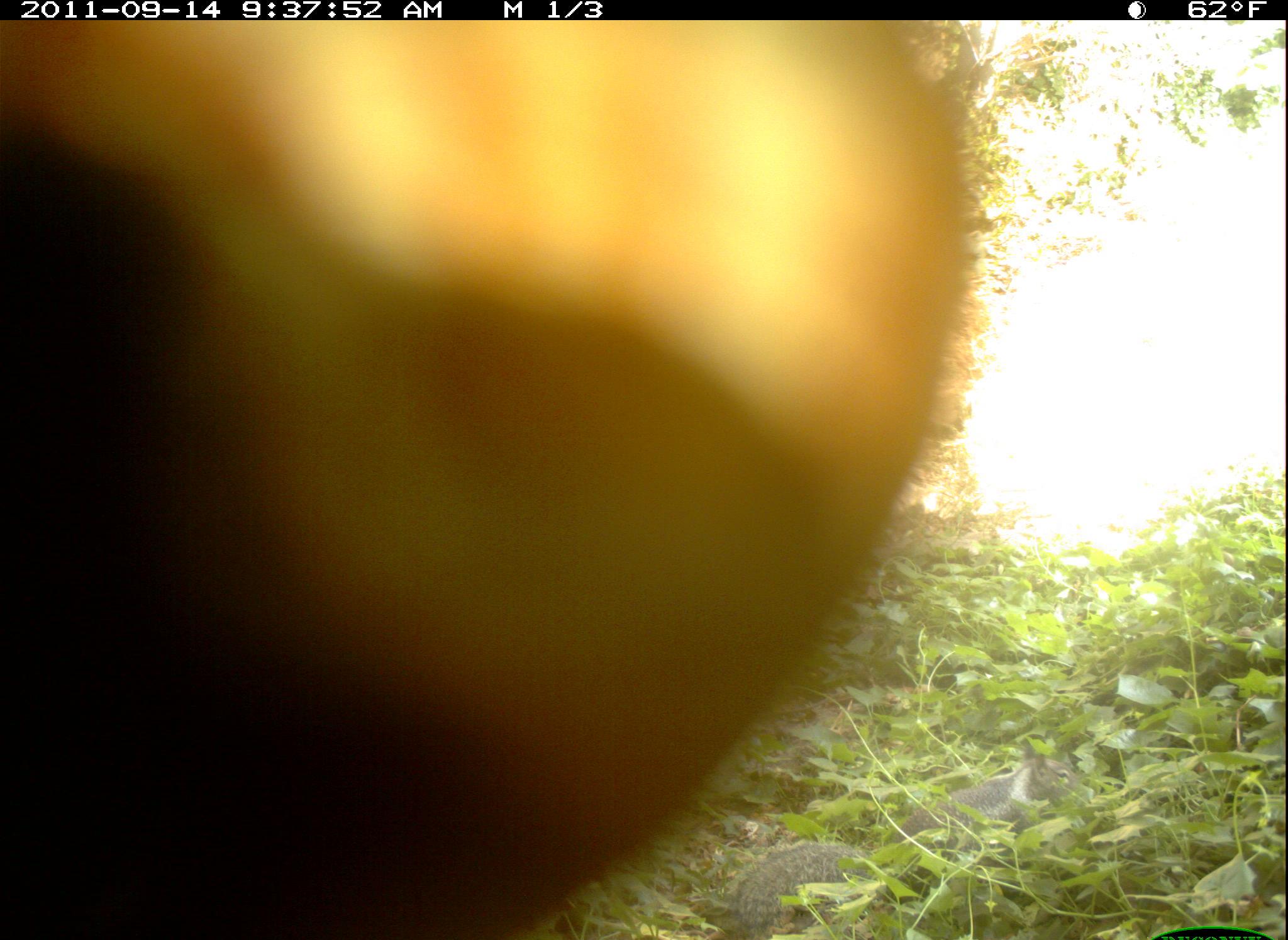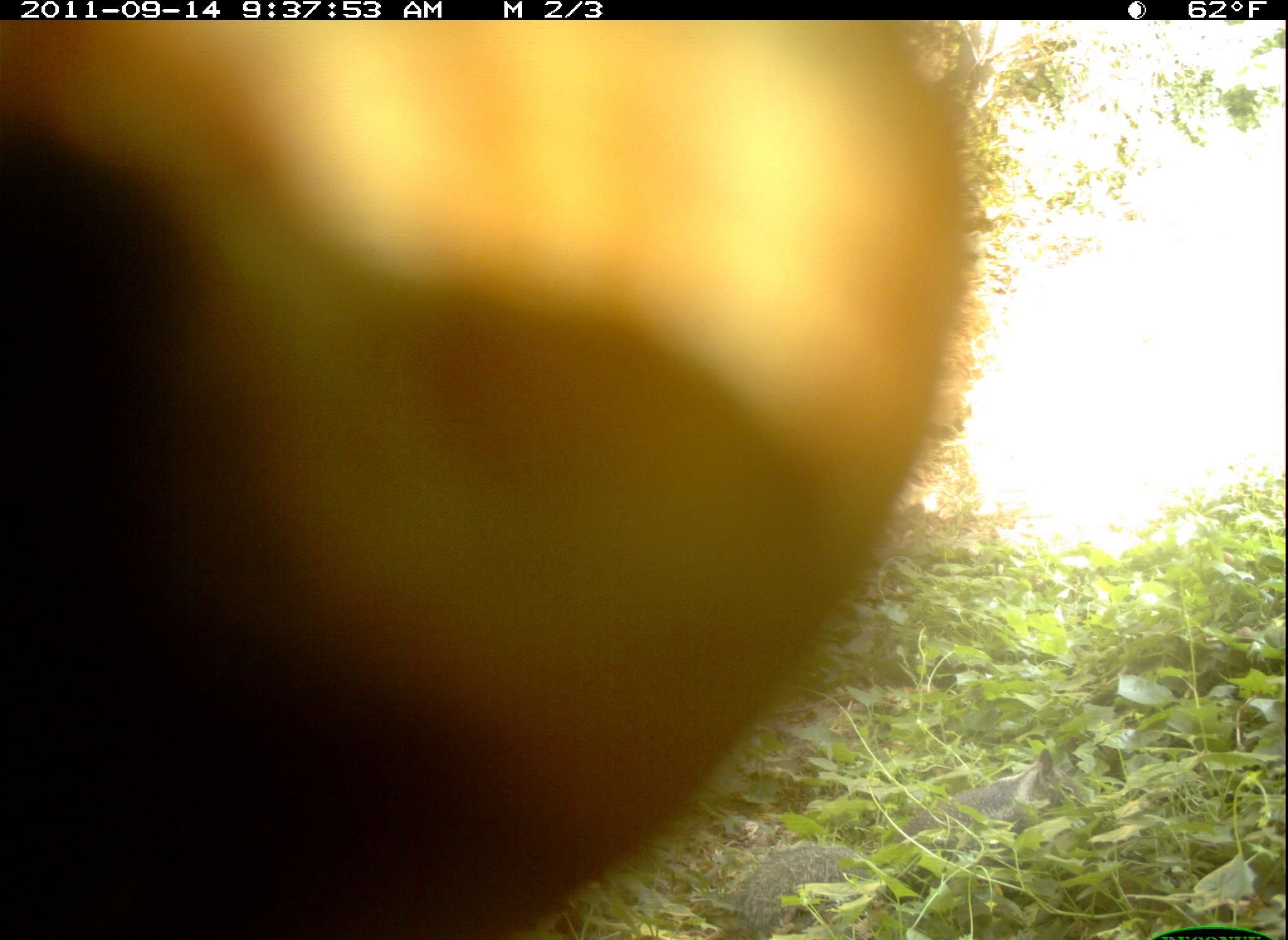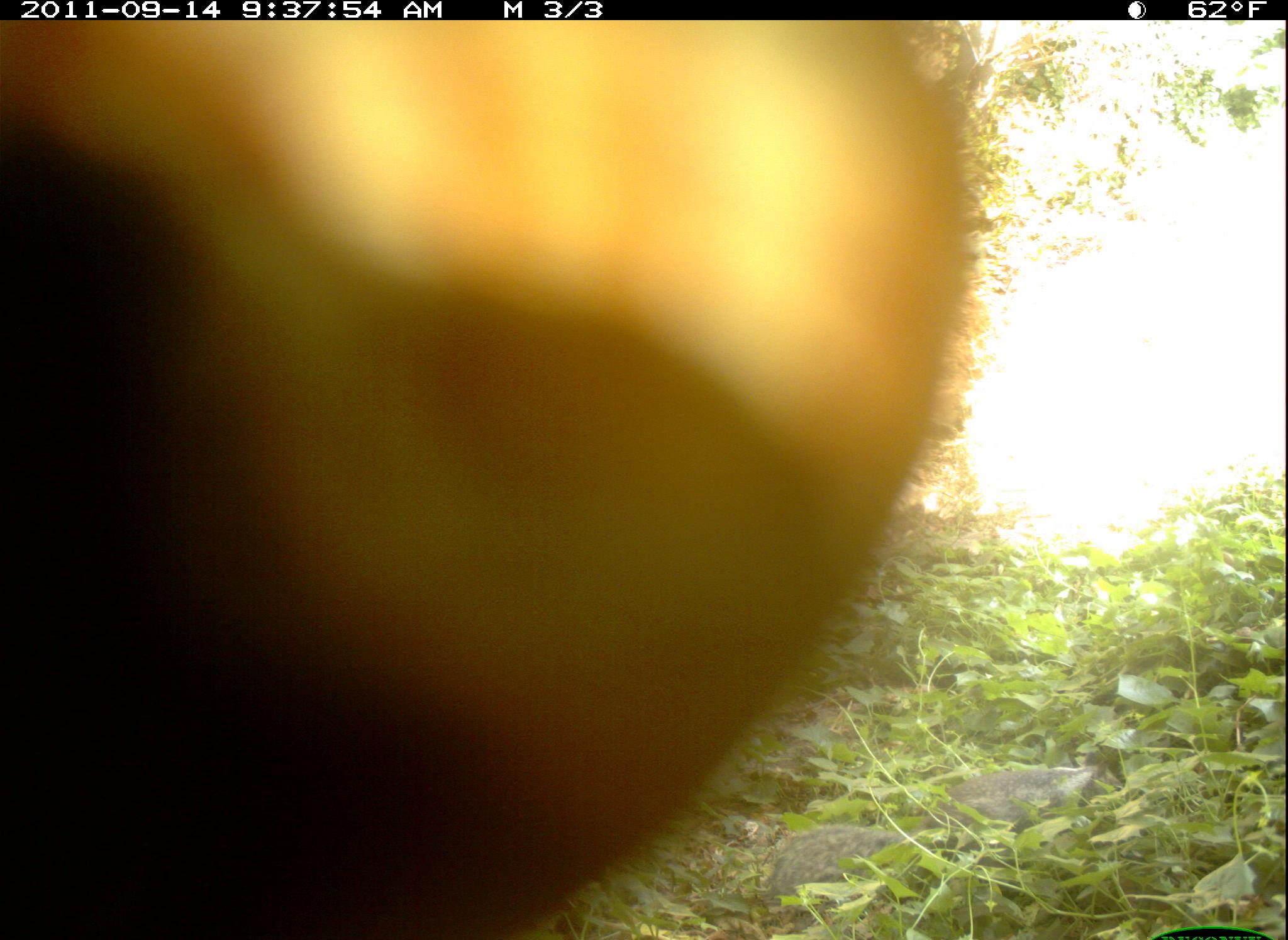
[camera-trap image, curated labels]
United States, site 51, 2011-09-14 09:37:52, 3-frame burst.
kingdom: Animalia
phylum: Chordata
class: Mammalia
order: Rodentia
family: Sciuridae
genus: Sciurus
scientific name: Sciurus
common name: squirrel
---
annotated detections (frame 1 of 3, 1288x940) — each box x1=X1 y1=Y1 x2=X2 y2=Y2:
squirrel: x1=2 y1=21 x2=997 y2=940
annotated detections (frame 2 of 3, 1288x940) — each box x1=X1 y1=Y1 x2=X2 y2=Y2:
squirrel: x1=5 y1=24 x2=1014 y2=934